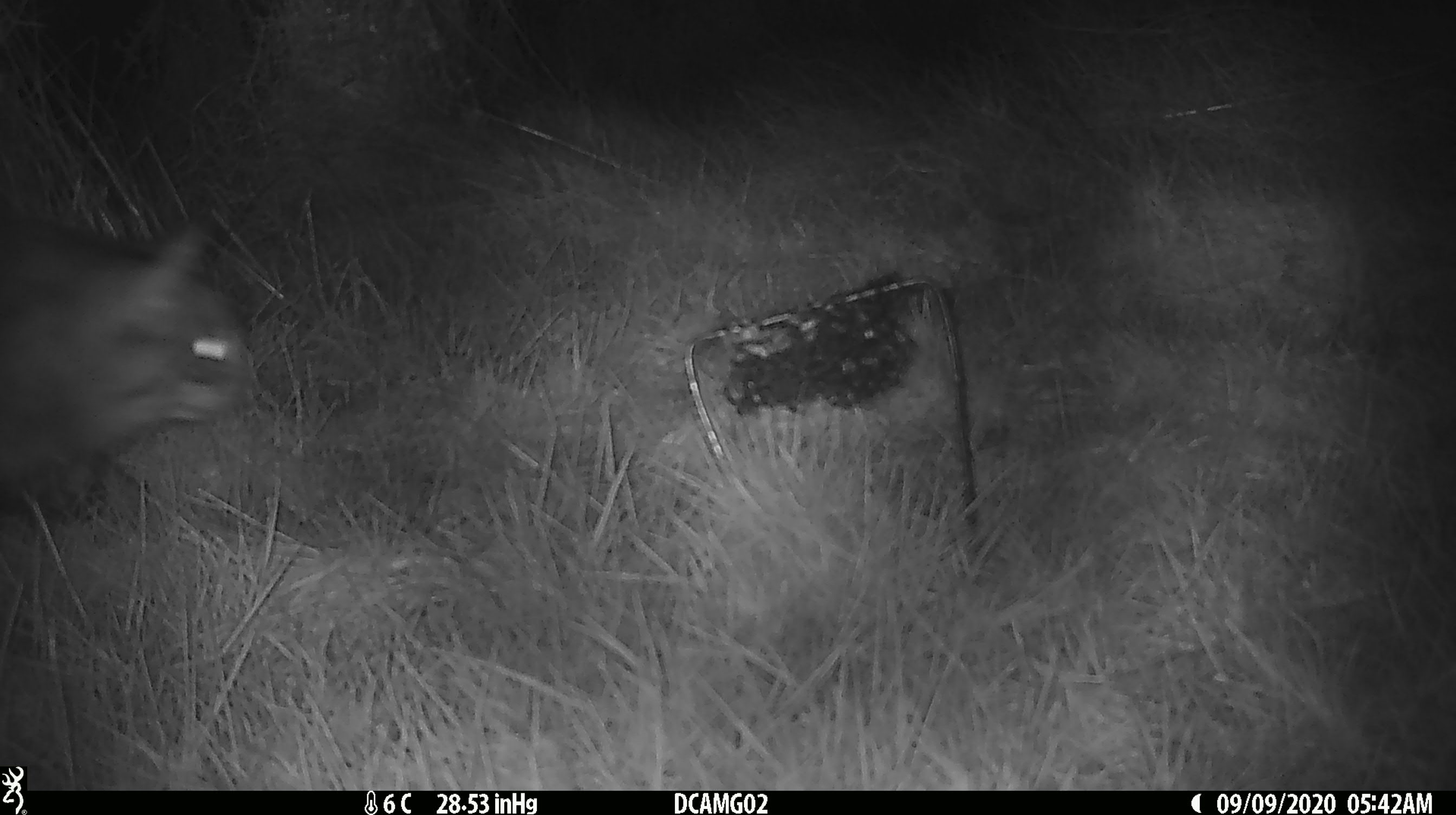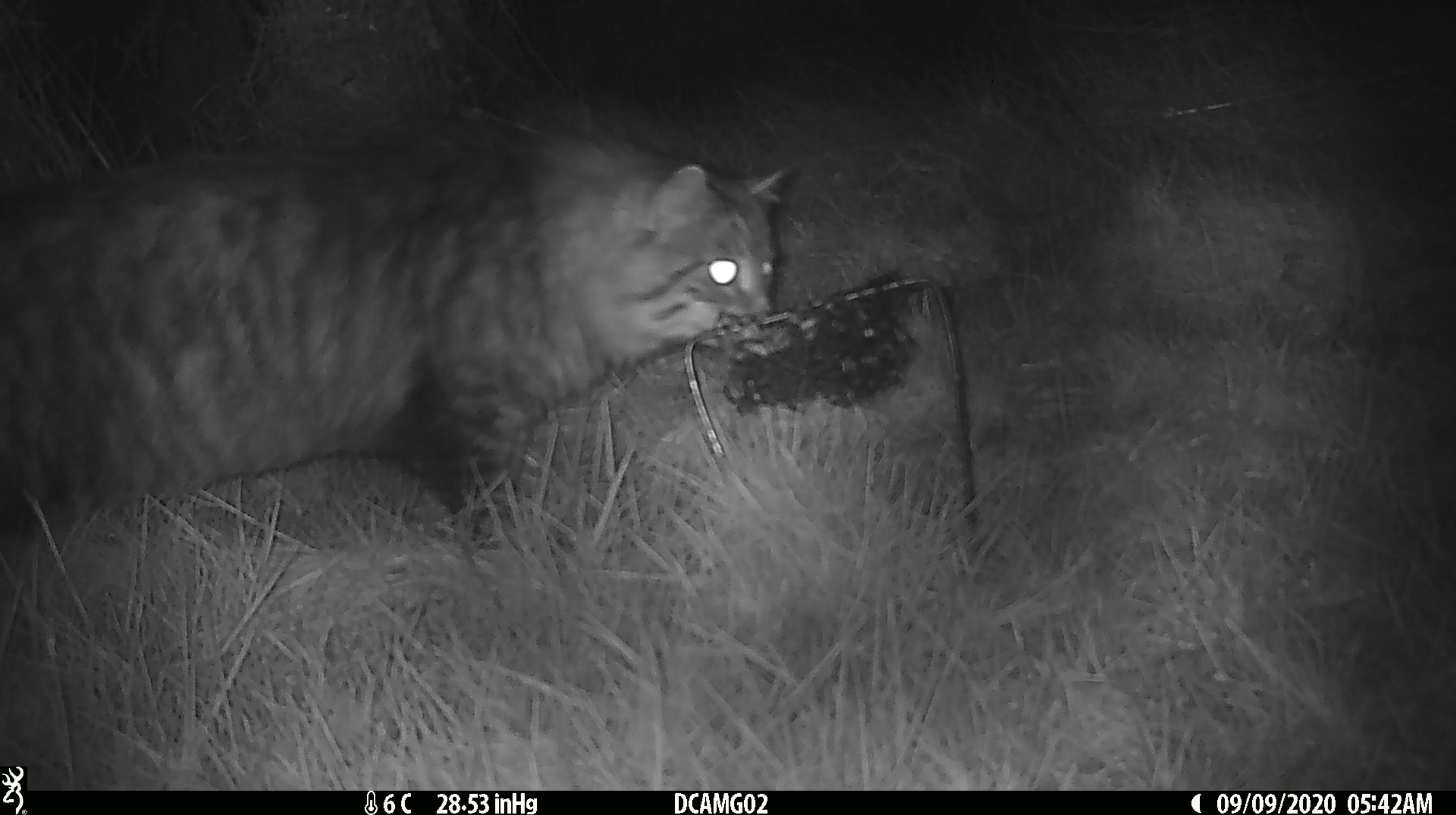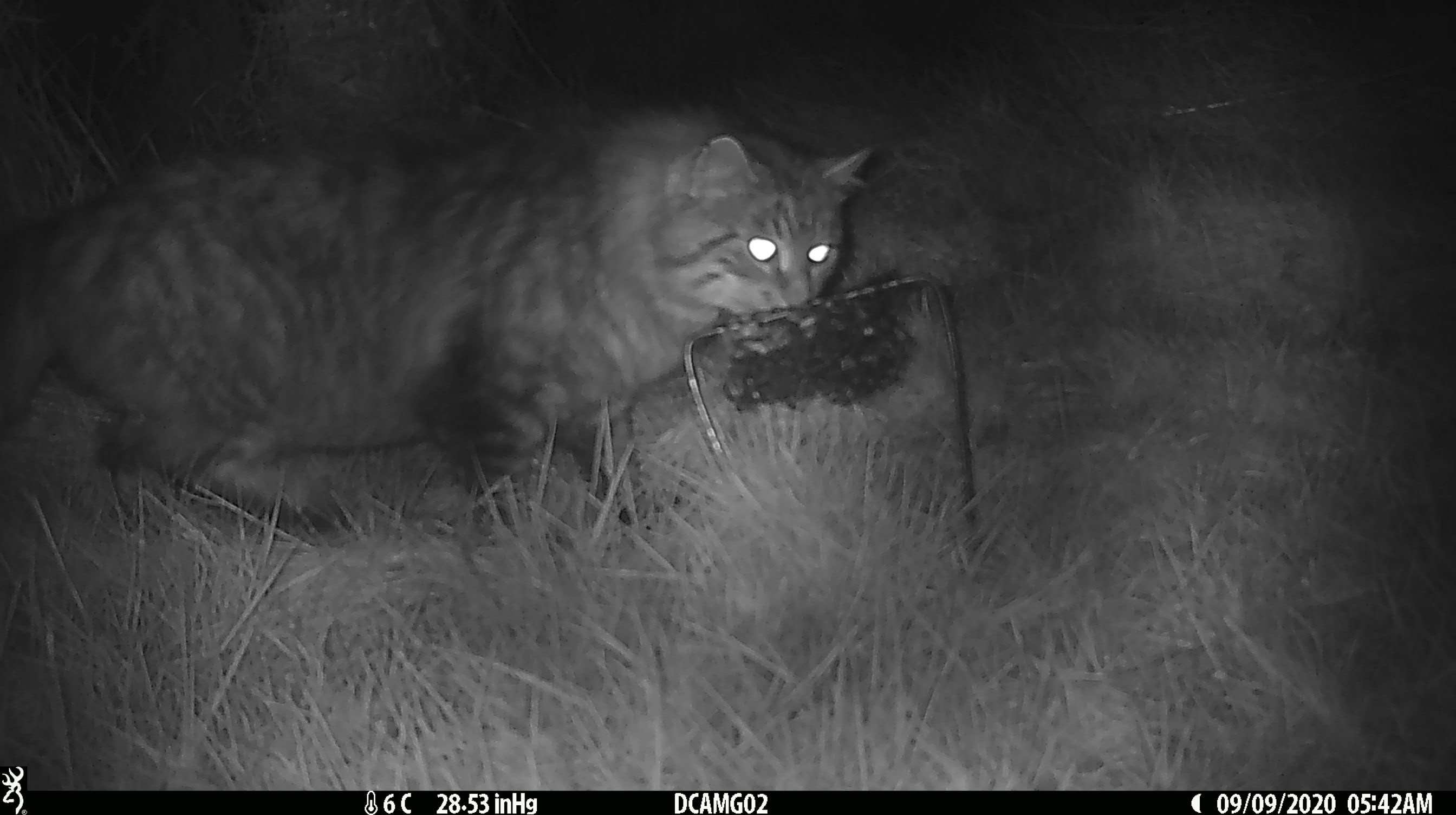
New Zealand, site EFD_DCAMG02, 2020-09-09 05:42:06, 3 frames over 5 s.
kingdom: Animalia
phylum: Chordata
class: Mammalia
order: Carnivora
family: Felidae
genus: Felis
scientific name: Felis catus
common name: domestic cat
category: cat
Cat (domestic cat) (Felis catus).